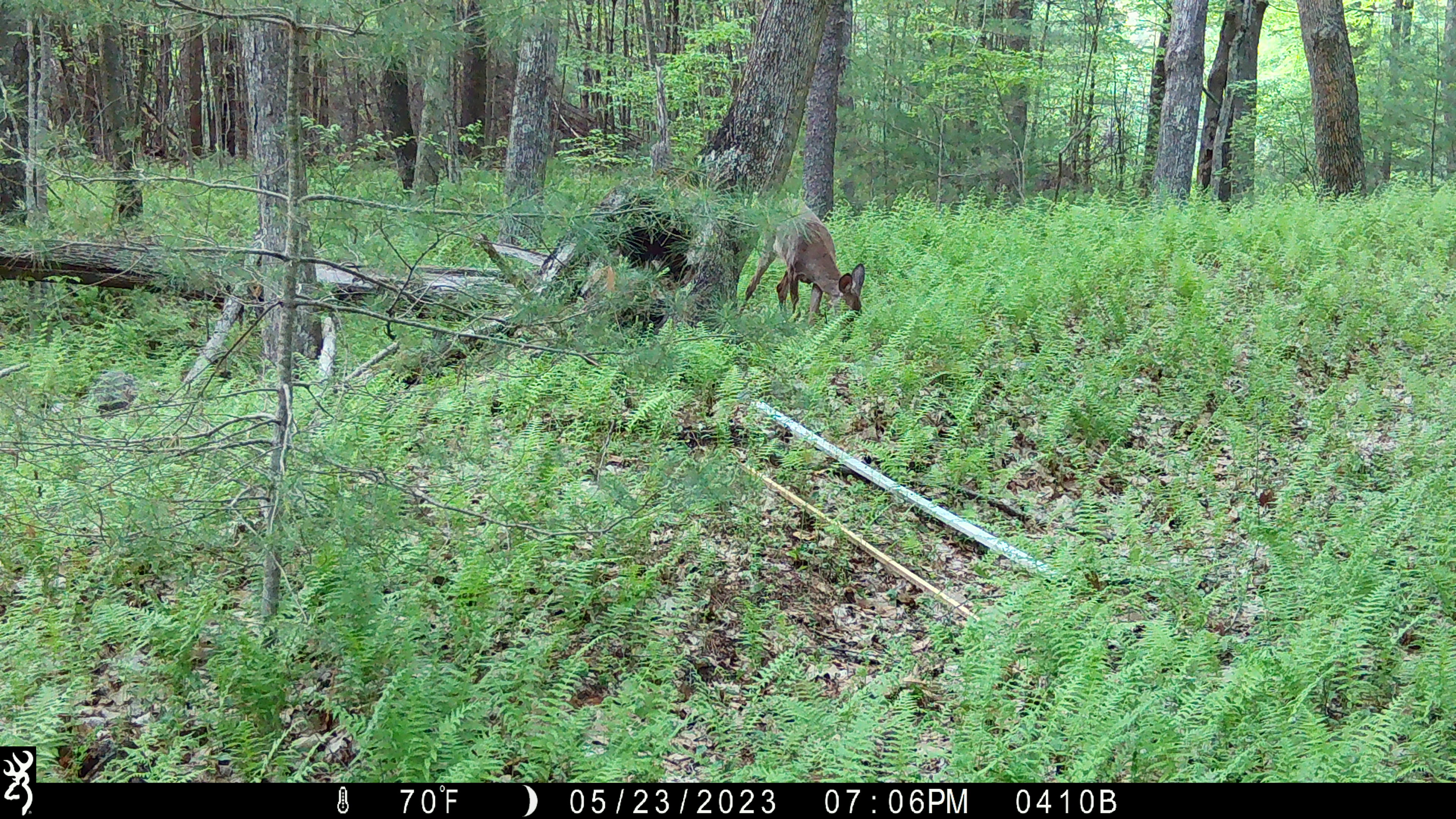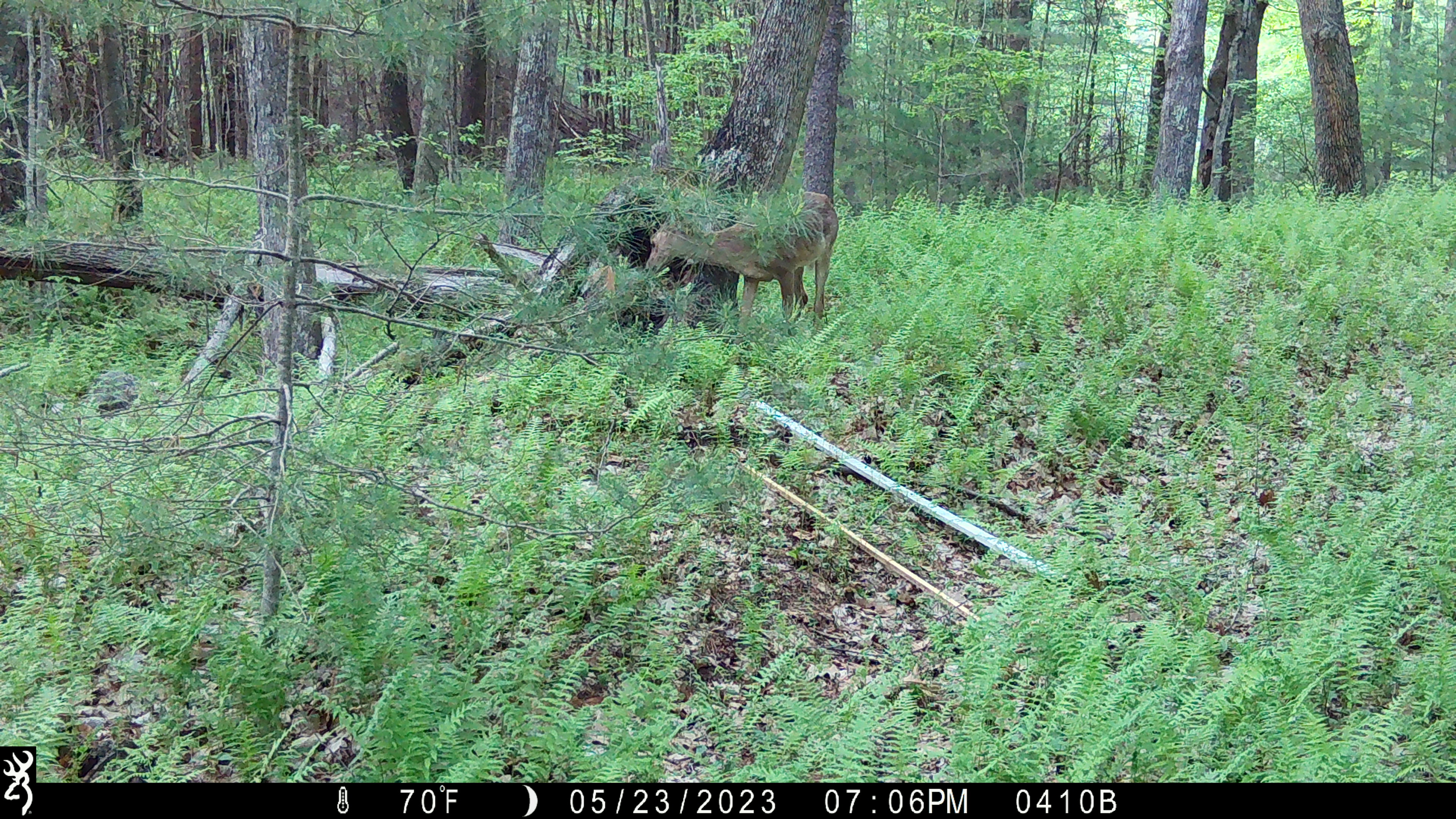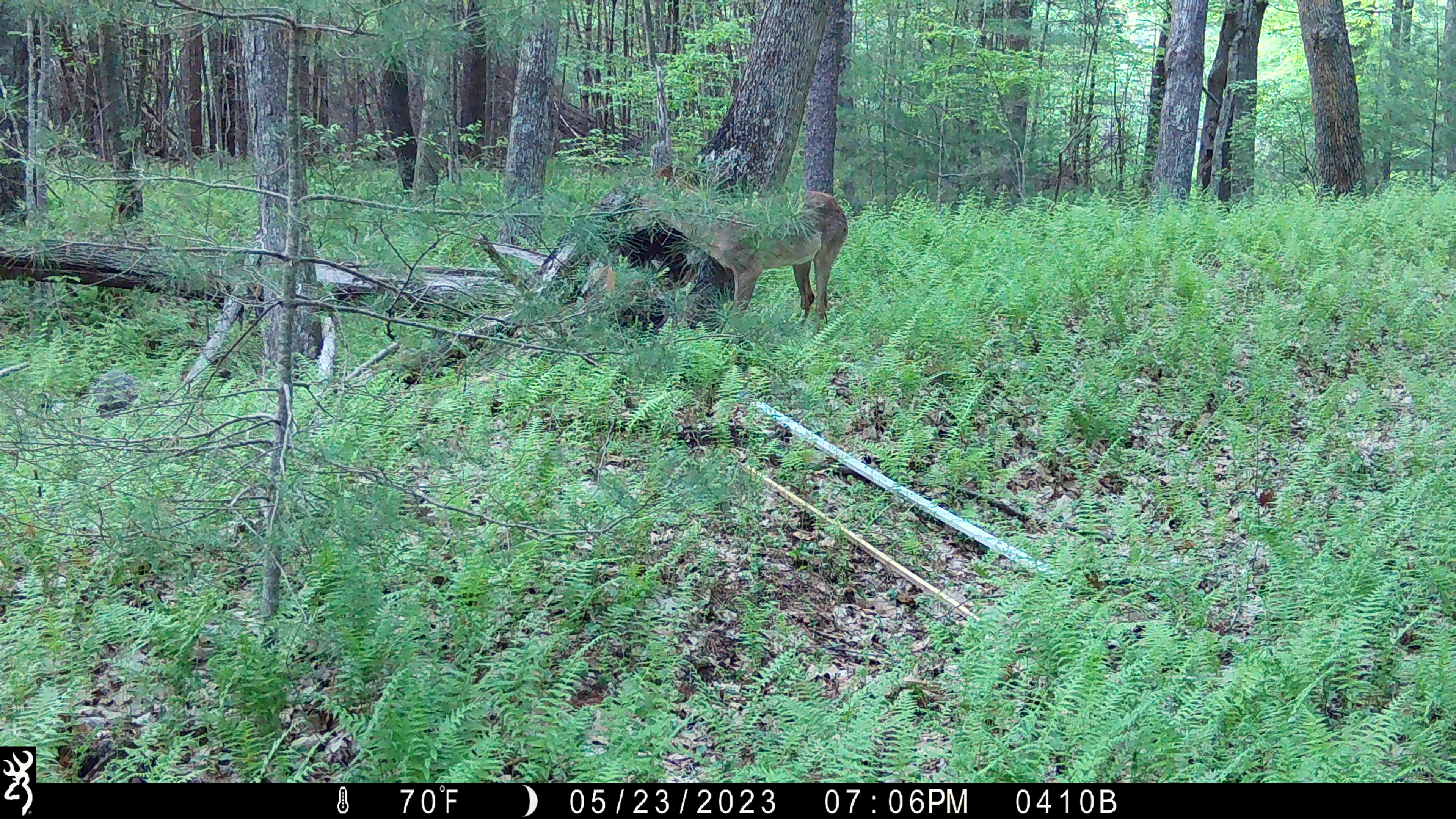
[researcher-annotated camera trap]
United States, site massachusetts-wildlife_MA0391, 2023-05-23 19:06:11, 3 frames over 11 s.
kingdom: Animalia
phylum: Chordata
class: Mammalia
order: Artiodactyla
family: Cervidae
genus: Odocoileus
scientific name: Odocoileus virginianus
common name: white-tailed deer